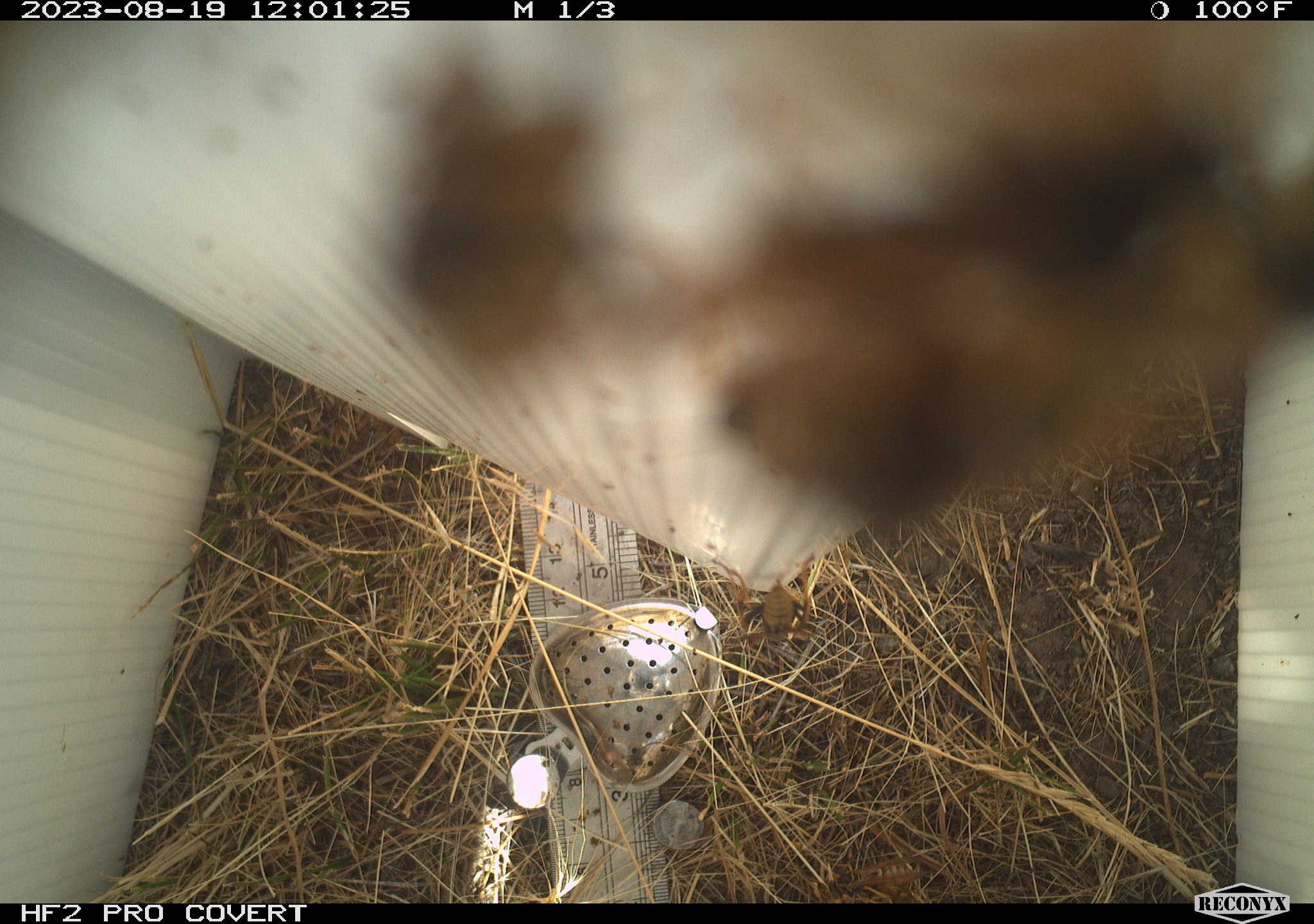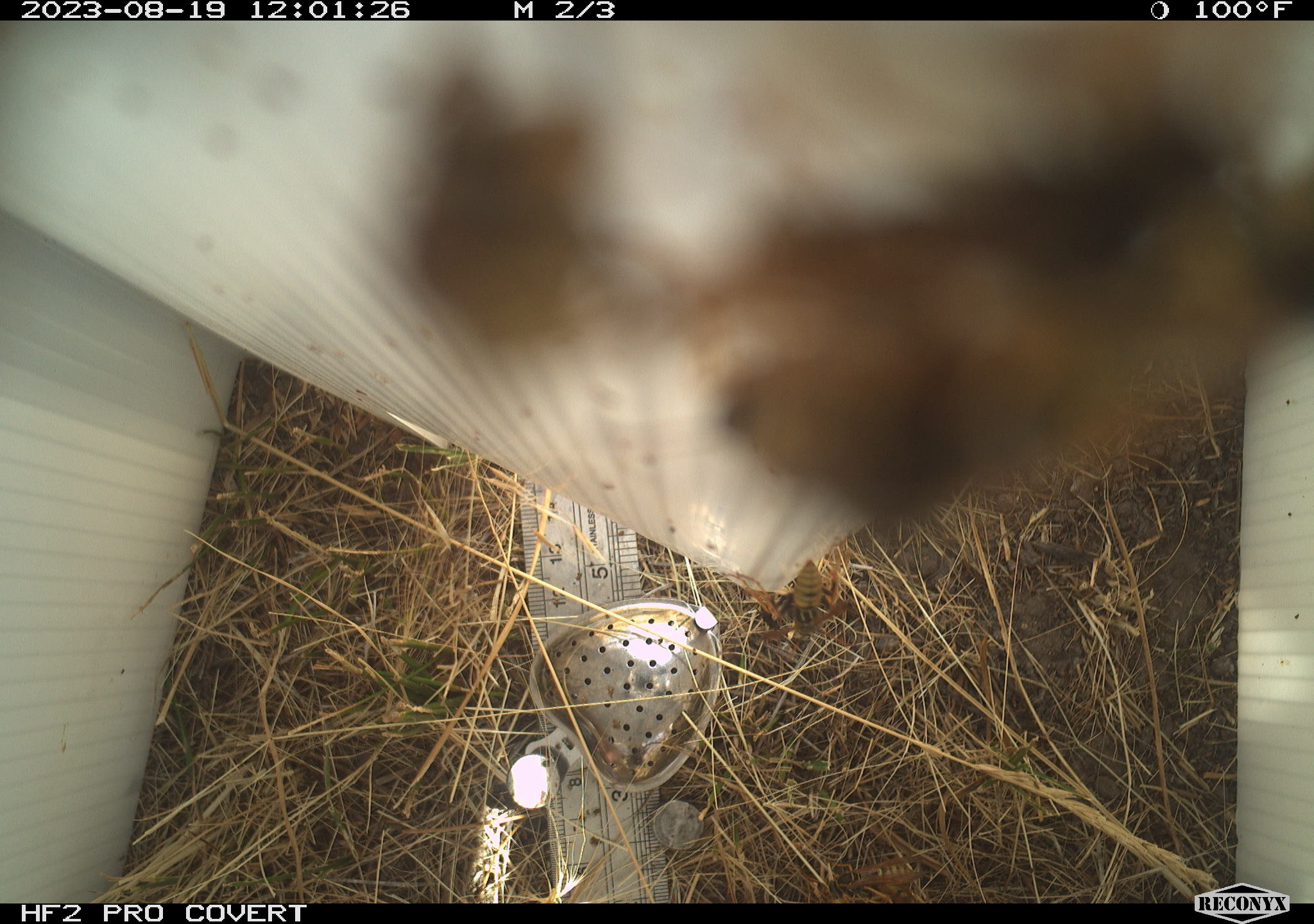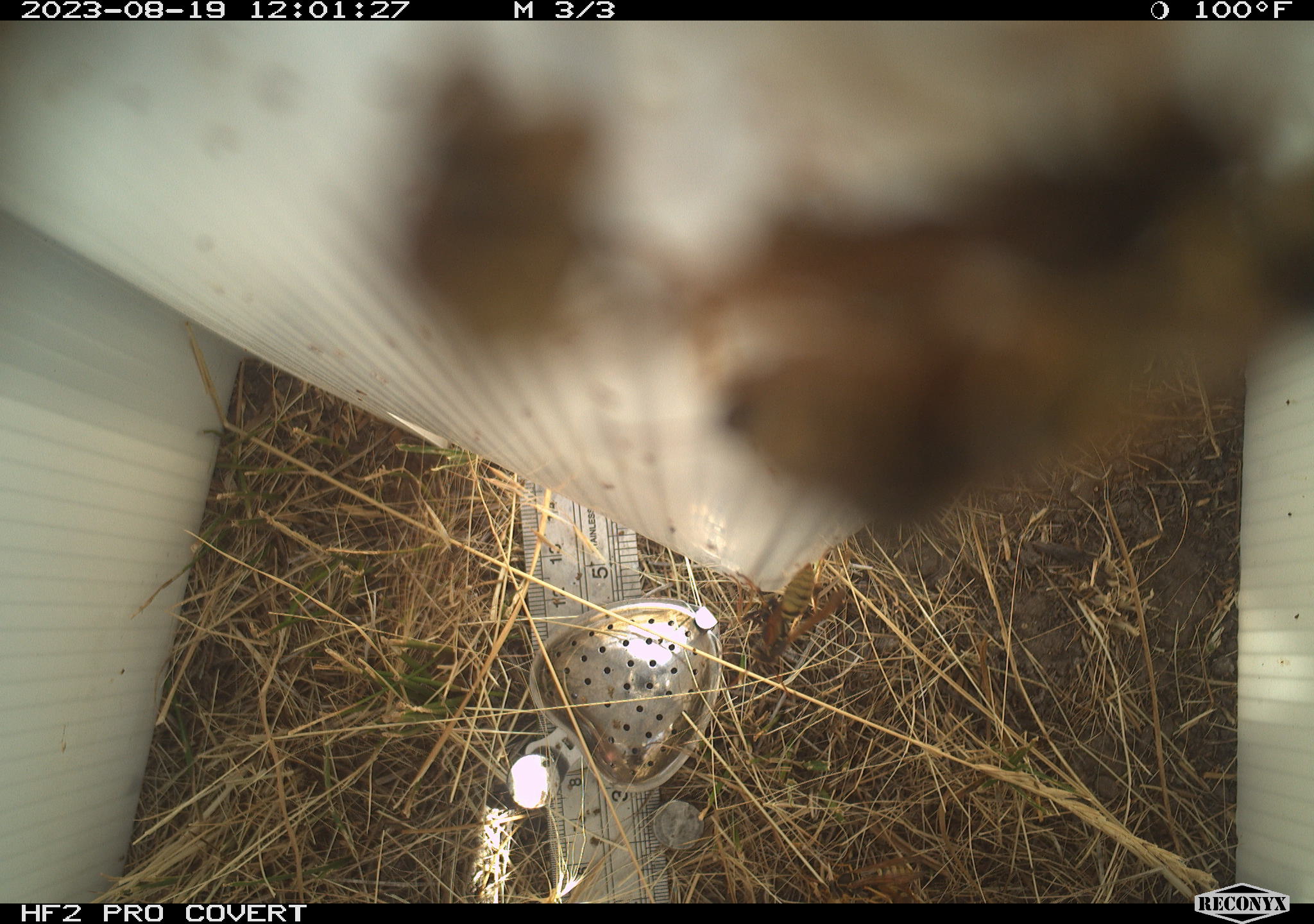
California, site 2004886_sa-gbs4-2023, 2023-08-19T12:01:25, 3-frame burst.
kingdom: Animalia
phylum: Arthropoda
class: Insecta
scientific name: Insecta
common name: insect